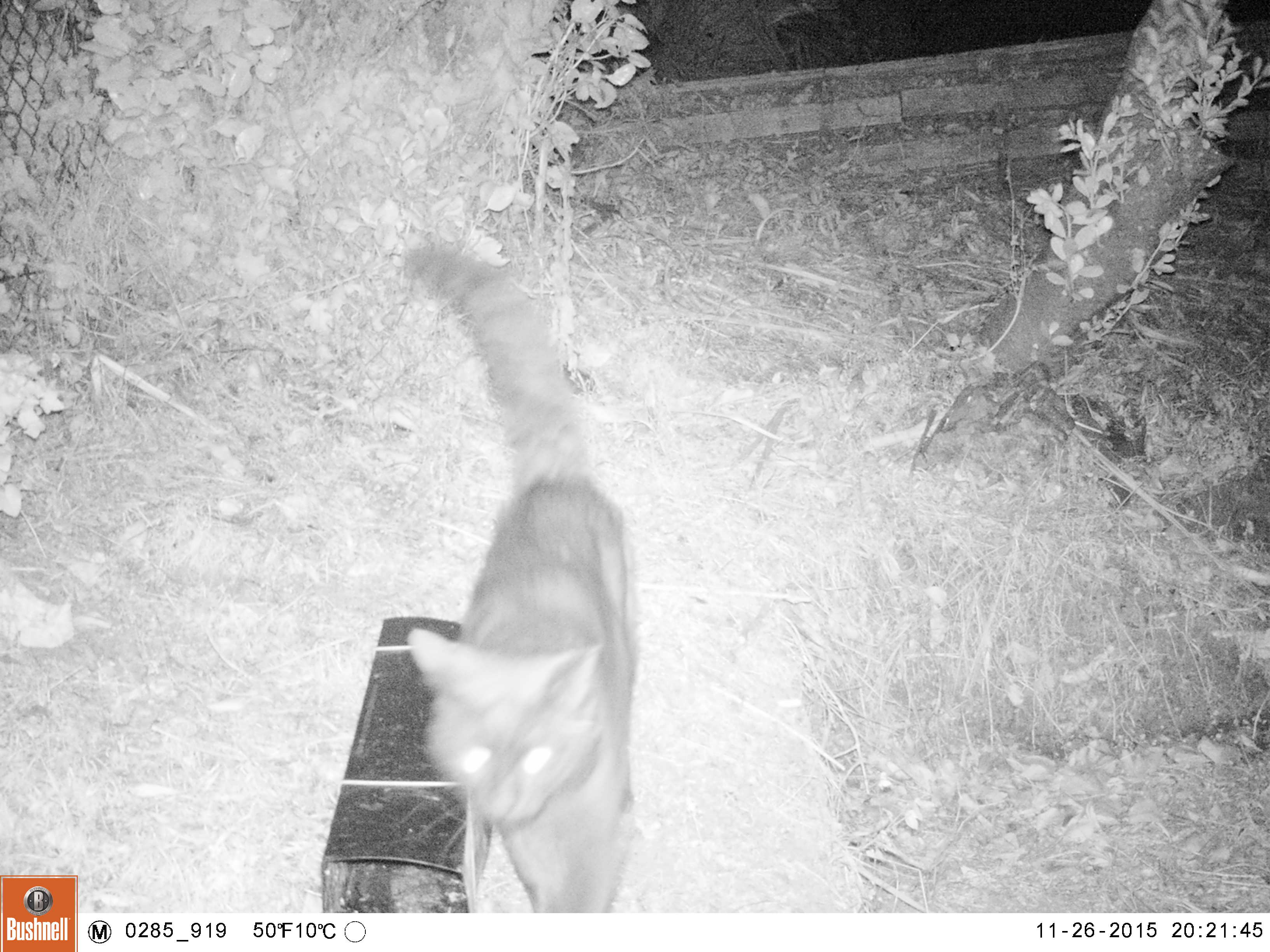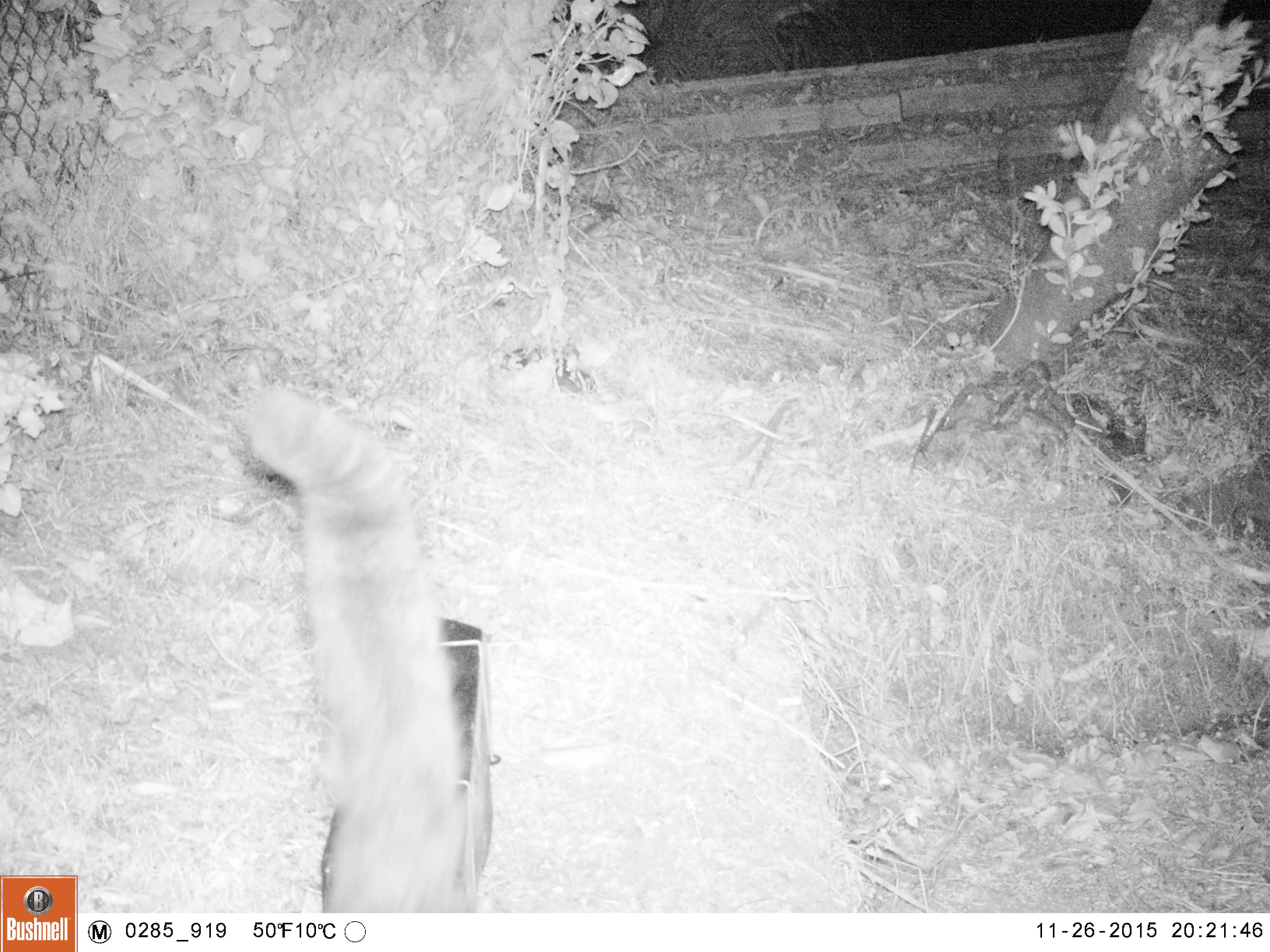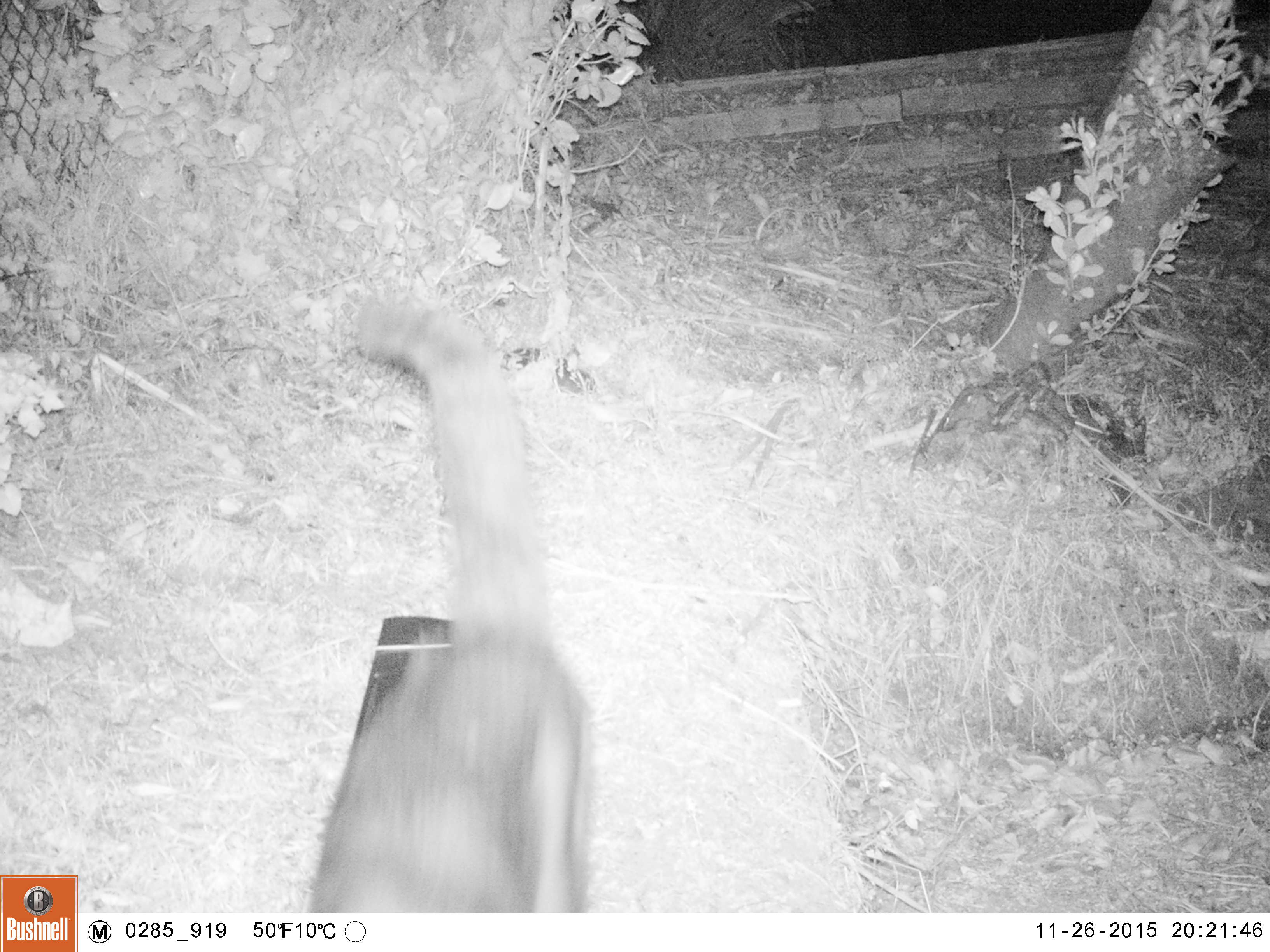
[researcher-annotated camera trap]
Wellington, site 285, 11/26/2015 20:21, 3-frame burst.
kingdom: Animalia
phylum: Chordata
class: Mammalia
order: Carnivora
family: Felidae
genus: Felis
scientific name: Felis catus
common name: cat